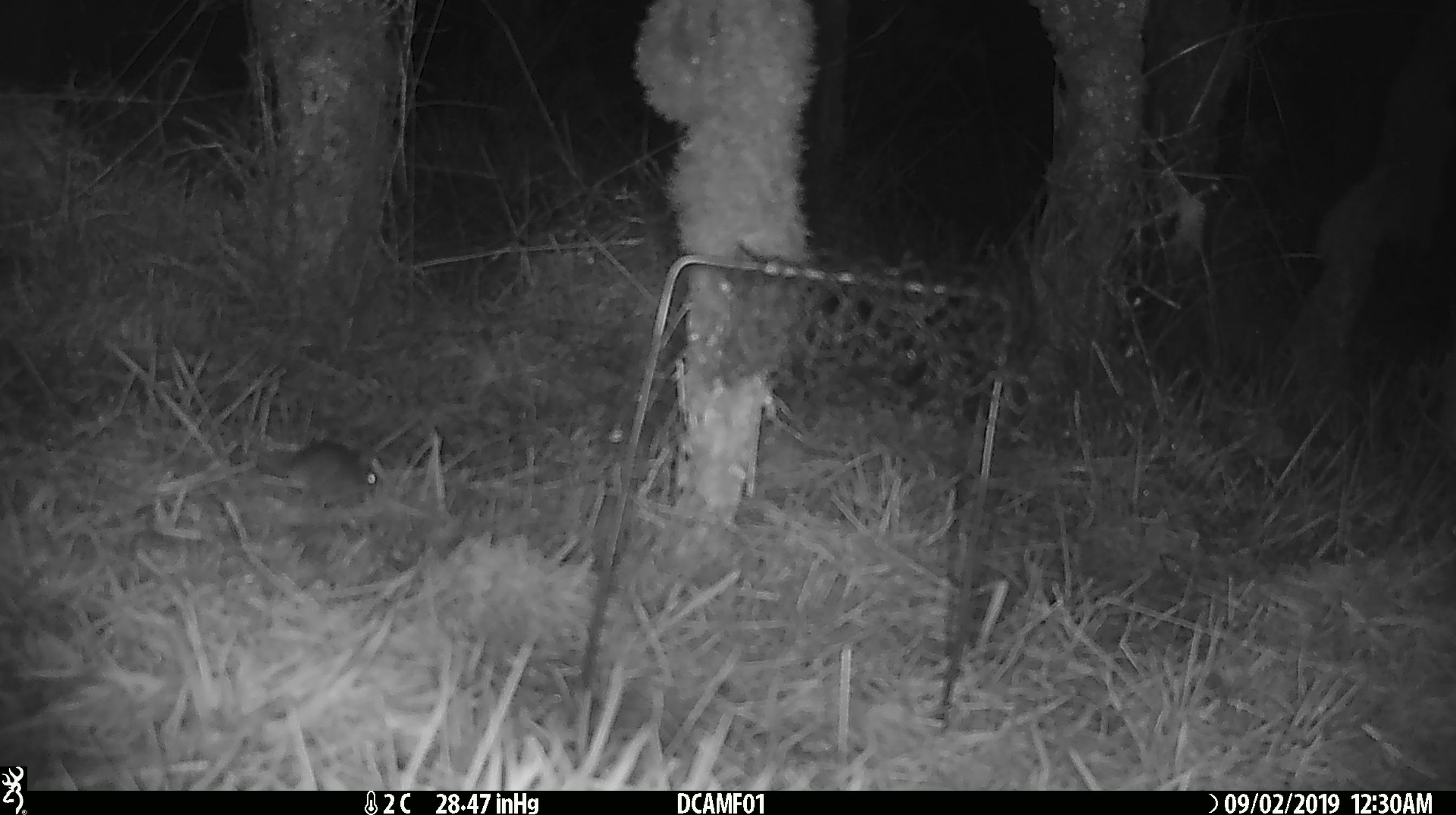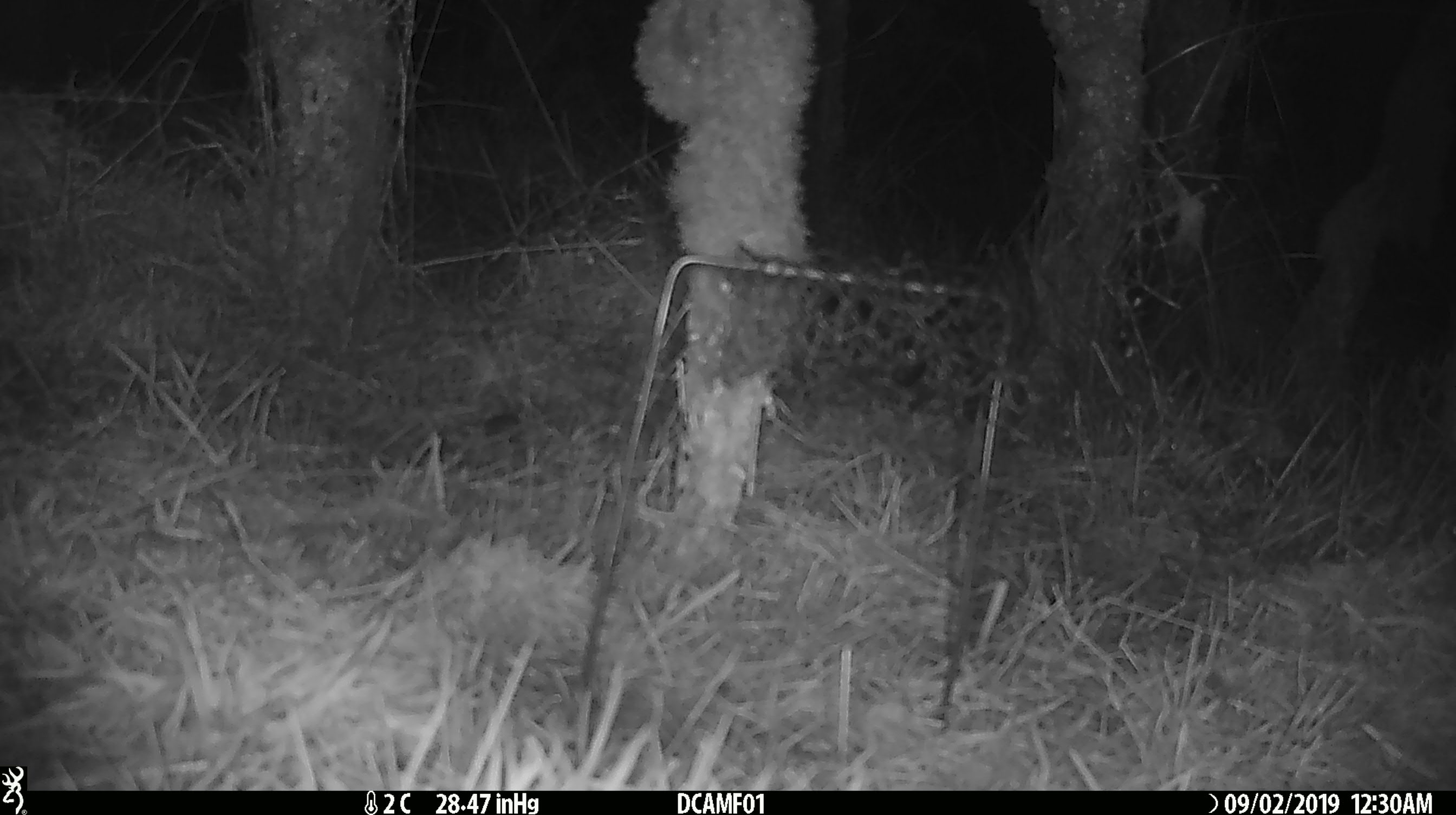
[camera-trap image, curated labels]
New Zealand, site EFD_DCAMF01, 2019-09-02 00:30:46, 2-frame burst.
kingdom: Animalia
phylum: Chordata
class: Mammalia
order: Rodentia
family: Muridae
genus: Mus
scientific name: Mus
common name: mouse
Mouse (Mus).